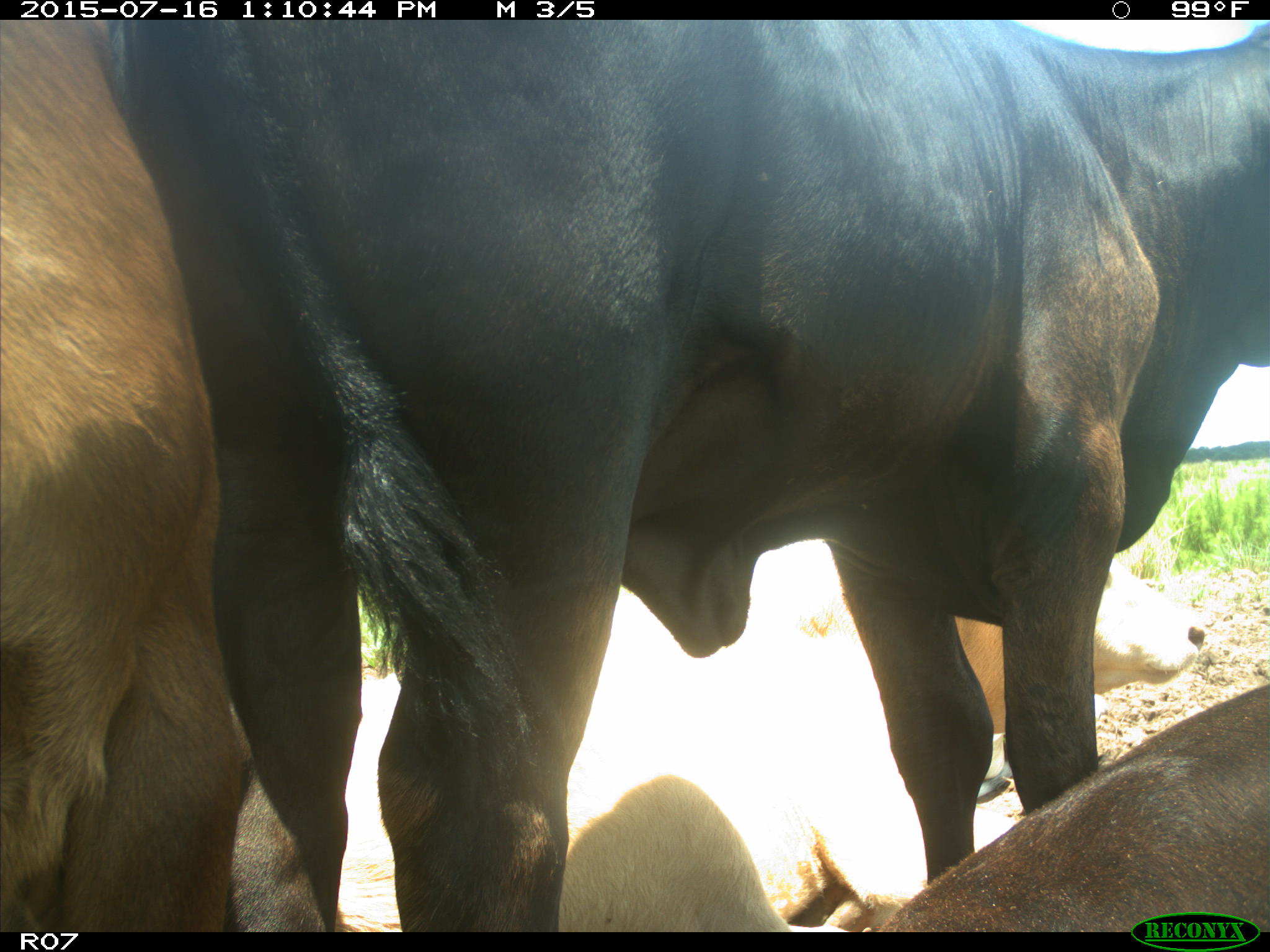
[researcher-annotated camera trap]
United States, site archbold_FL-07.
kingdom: Animalia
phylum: Chordata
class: Mammalia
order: Artiodactyla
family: Bovidae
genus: Bos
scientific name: Bos taurus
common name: domestic cow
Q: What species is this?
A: Bos taurus (domestic cow).